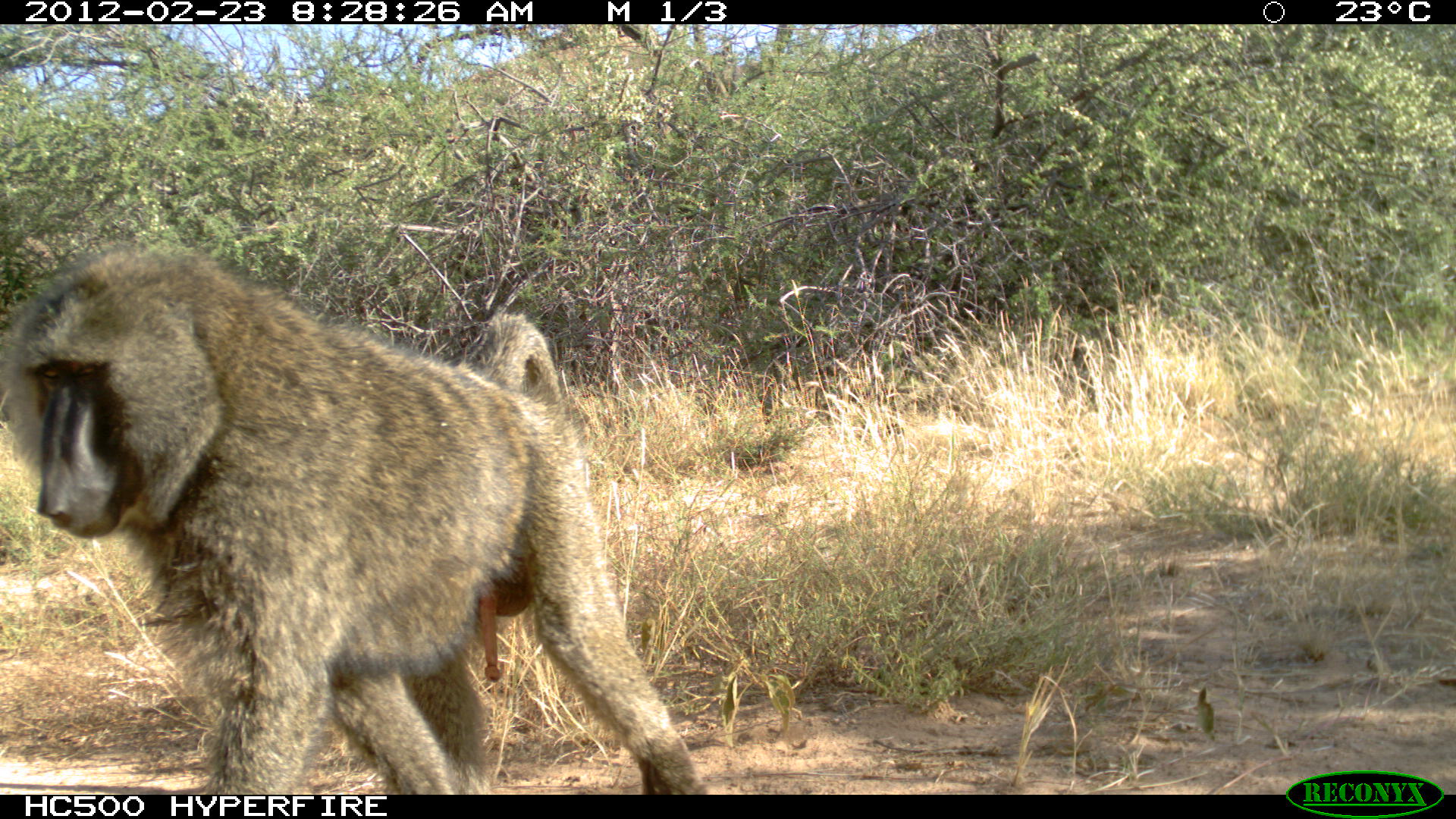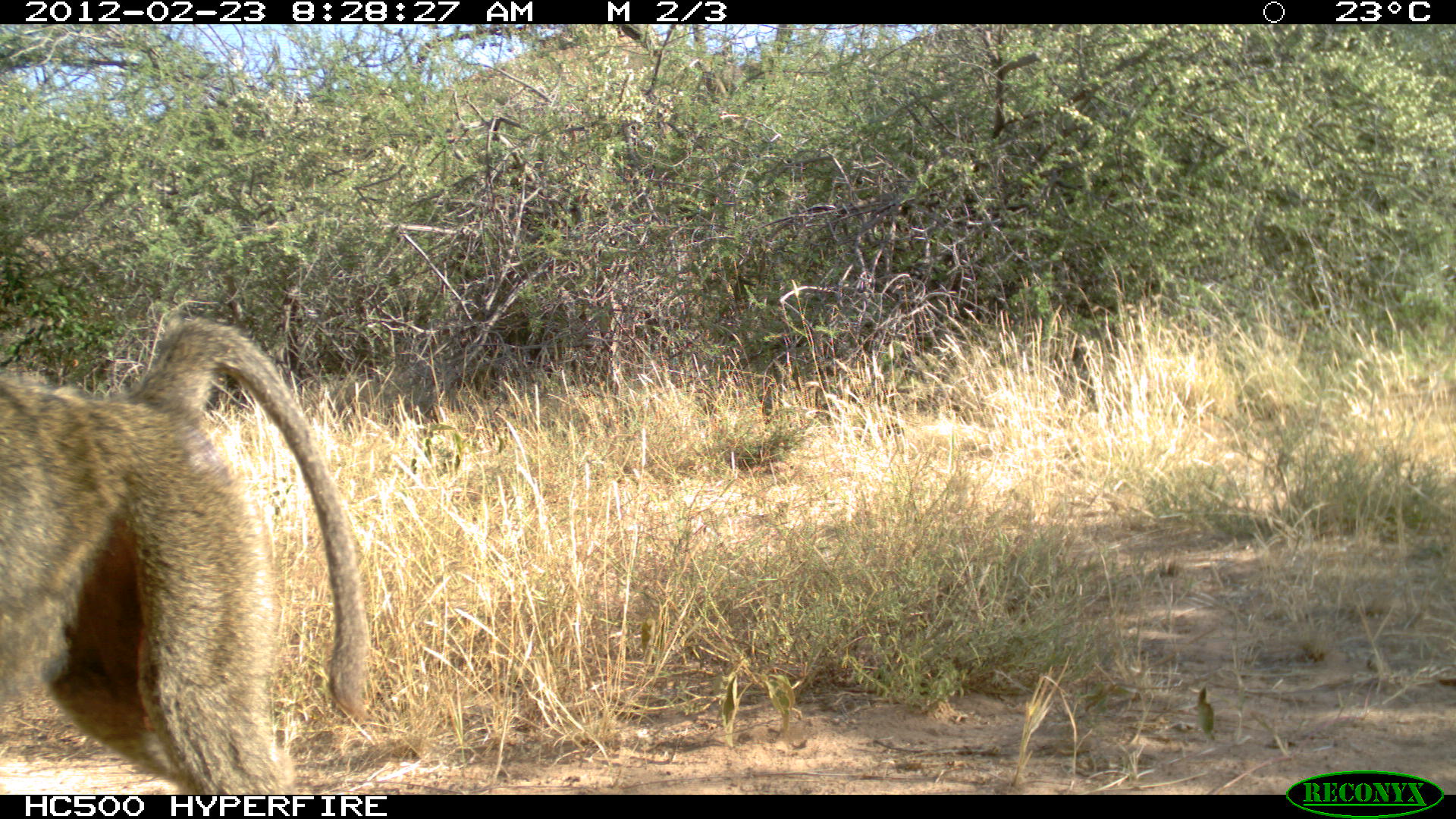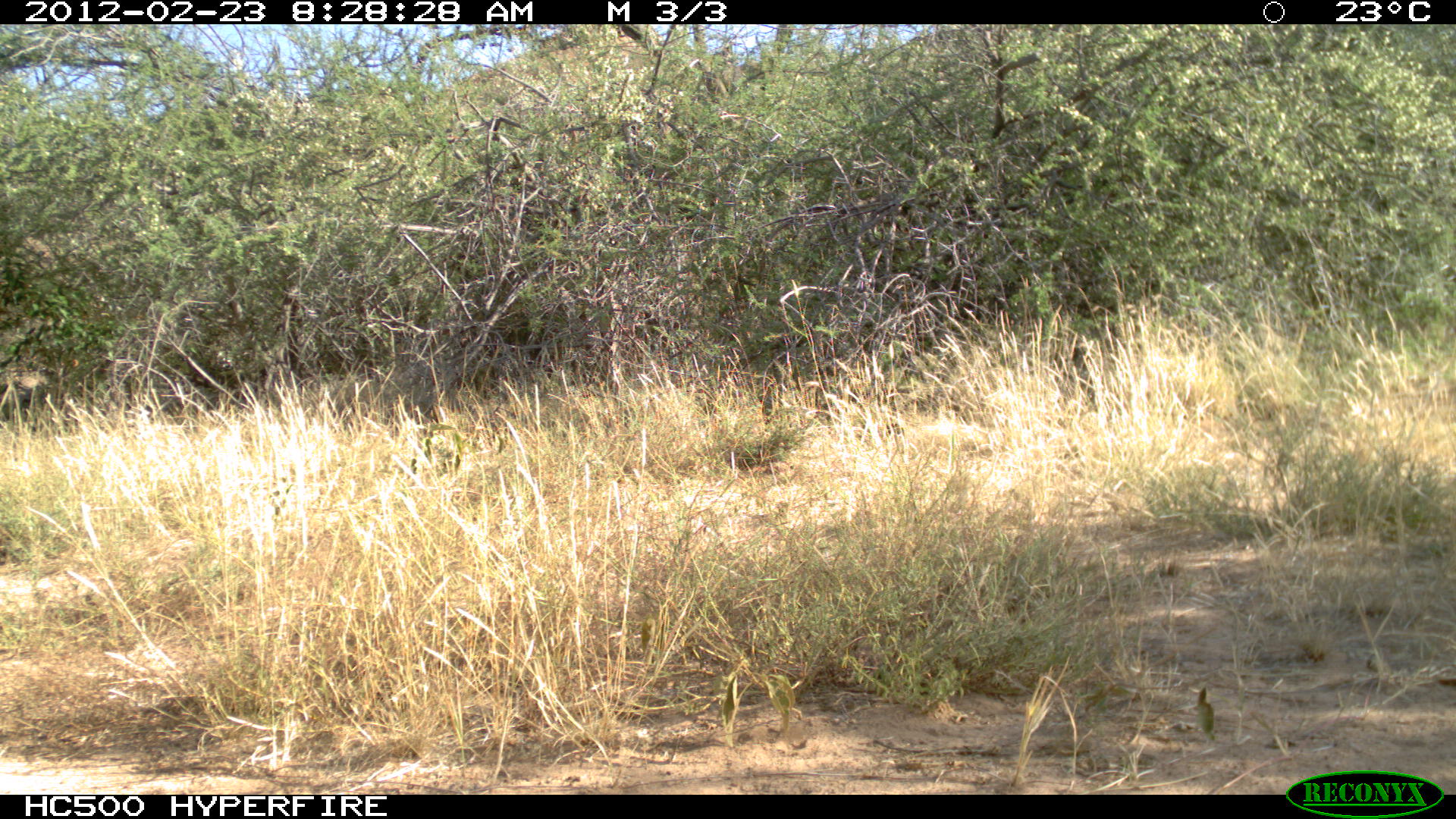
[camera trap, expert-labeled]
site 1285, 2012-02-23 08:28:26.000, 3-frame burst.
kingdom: Animalia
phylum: Chordata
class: Mammalia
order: Primates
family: Cercopithecidae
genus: Papio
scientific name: Papio anubis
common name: olive baboon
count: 1